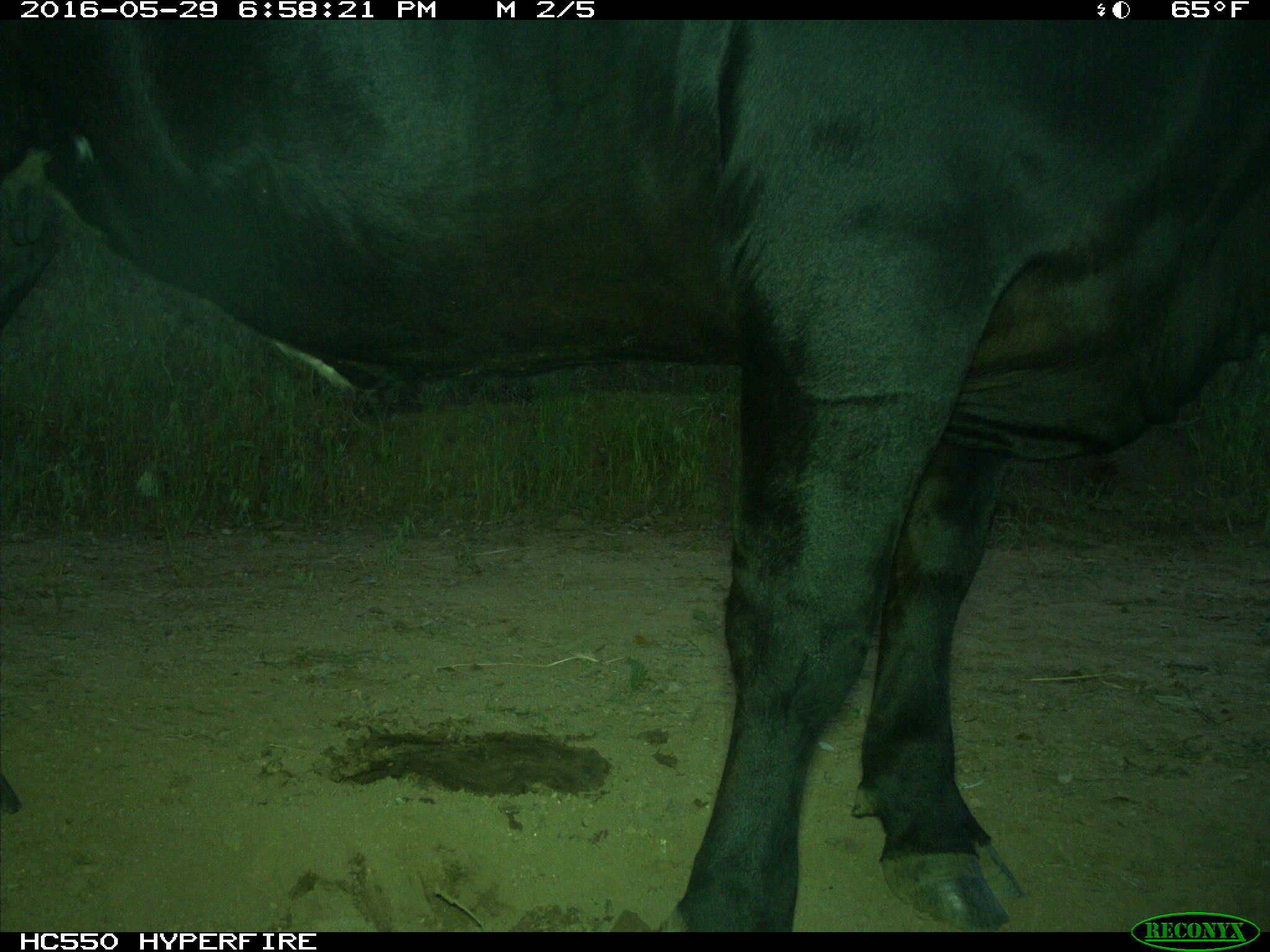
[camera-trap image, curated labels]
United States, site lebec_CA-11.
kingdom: Animalia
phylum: Chordata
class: Mammalia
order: Artiodactyla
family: Bovidae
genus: Bos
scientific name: Bos taurus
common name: domestic cow